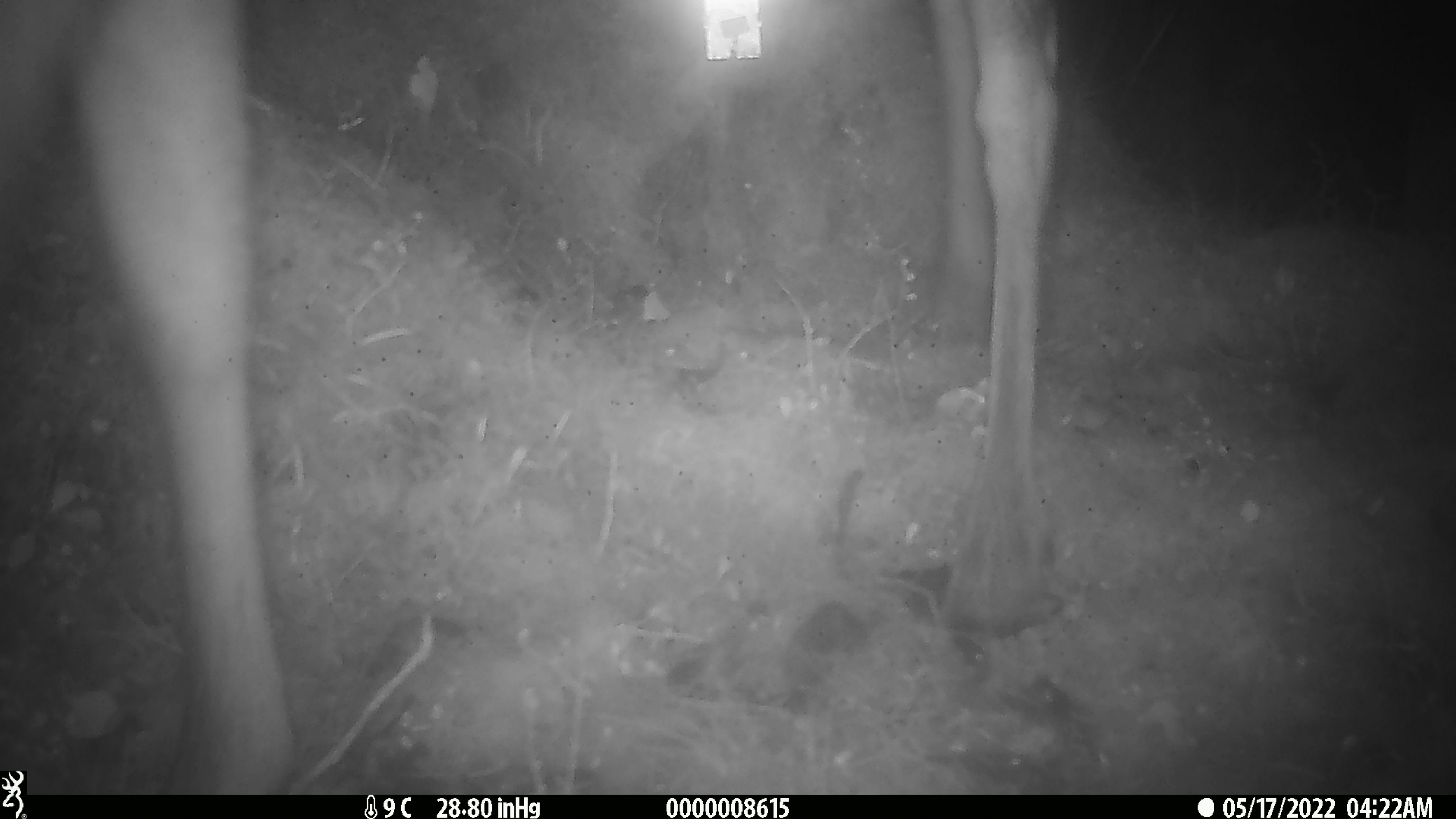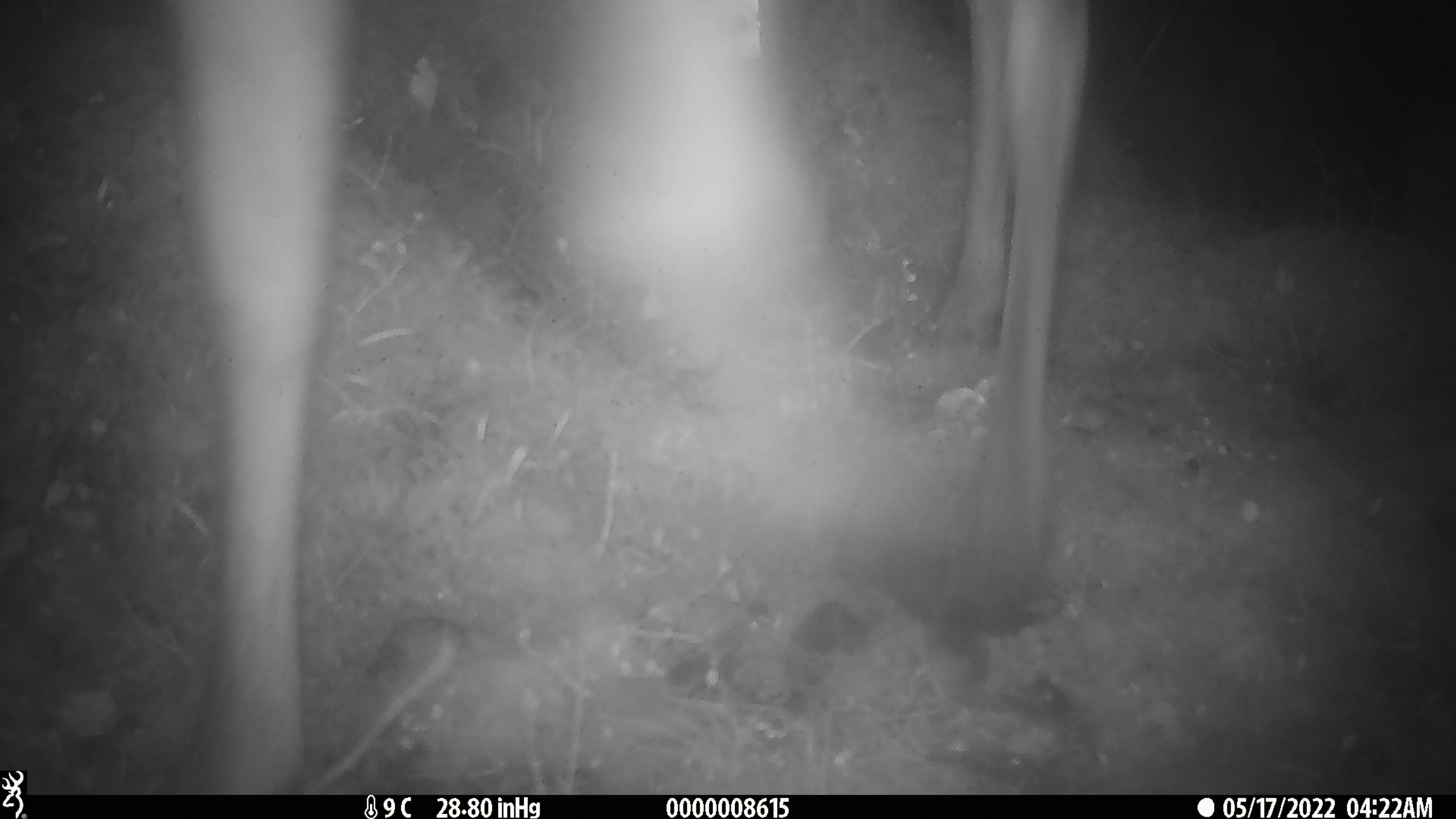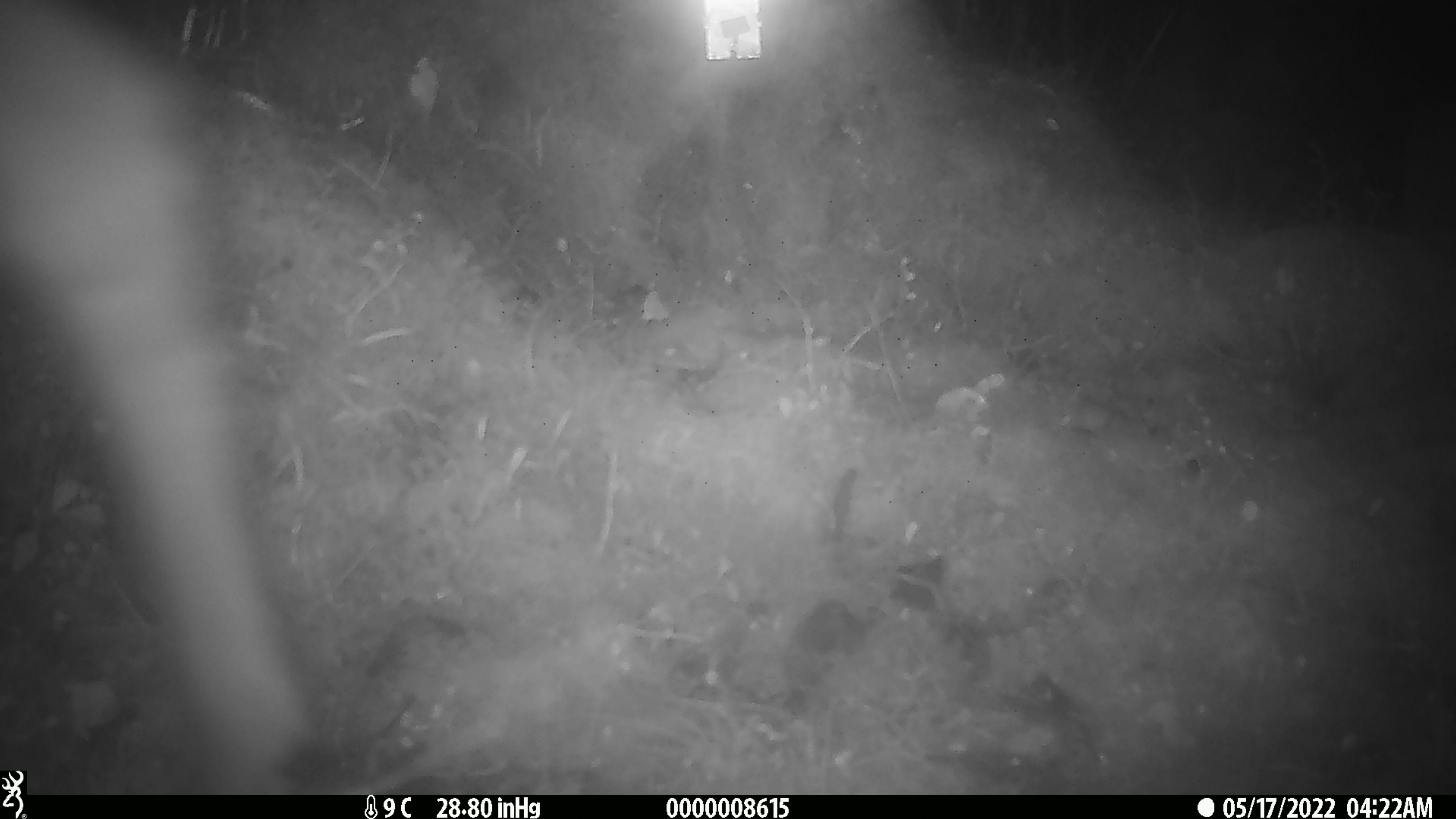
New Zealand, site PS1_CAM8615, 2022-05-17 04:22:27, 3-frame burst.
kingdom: Animalia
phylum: Chordata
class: Mammalia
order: Artiodactyla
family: Cervidae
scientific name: Cervidae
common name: deer